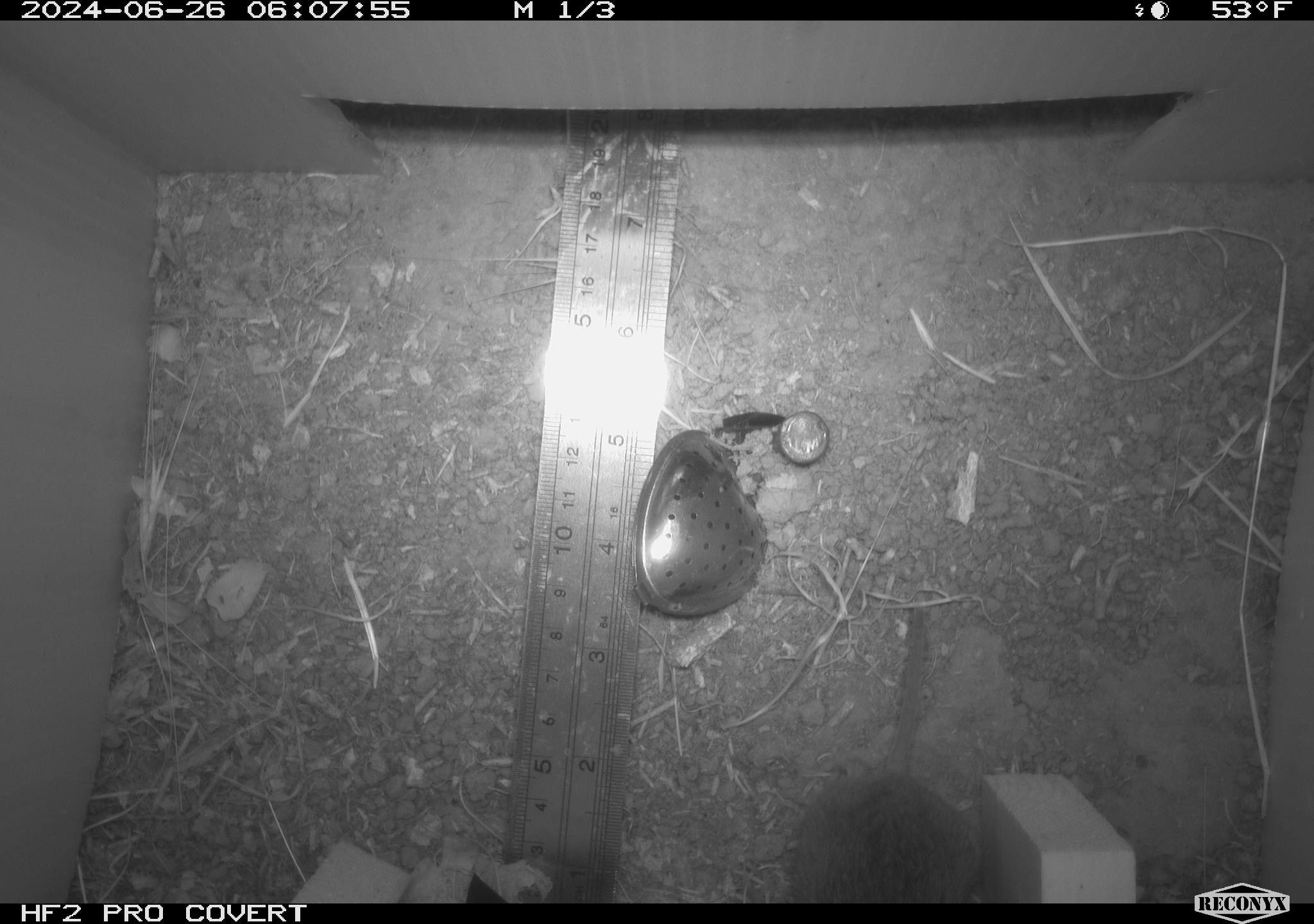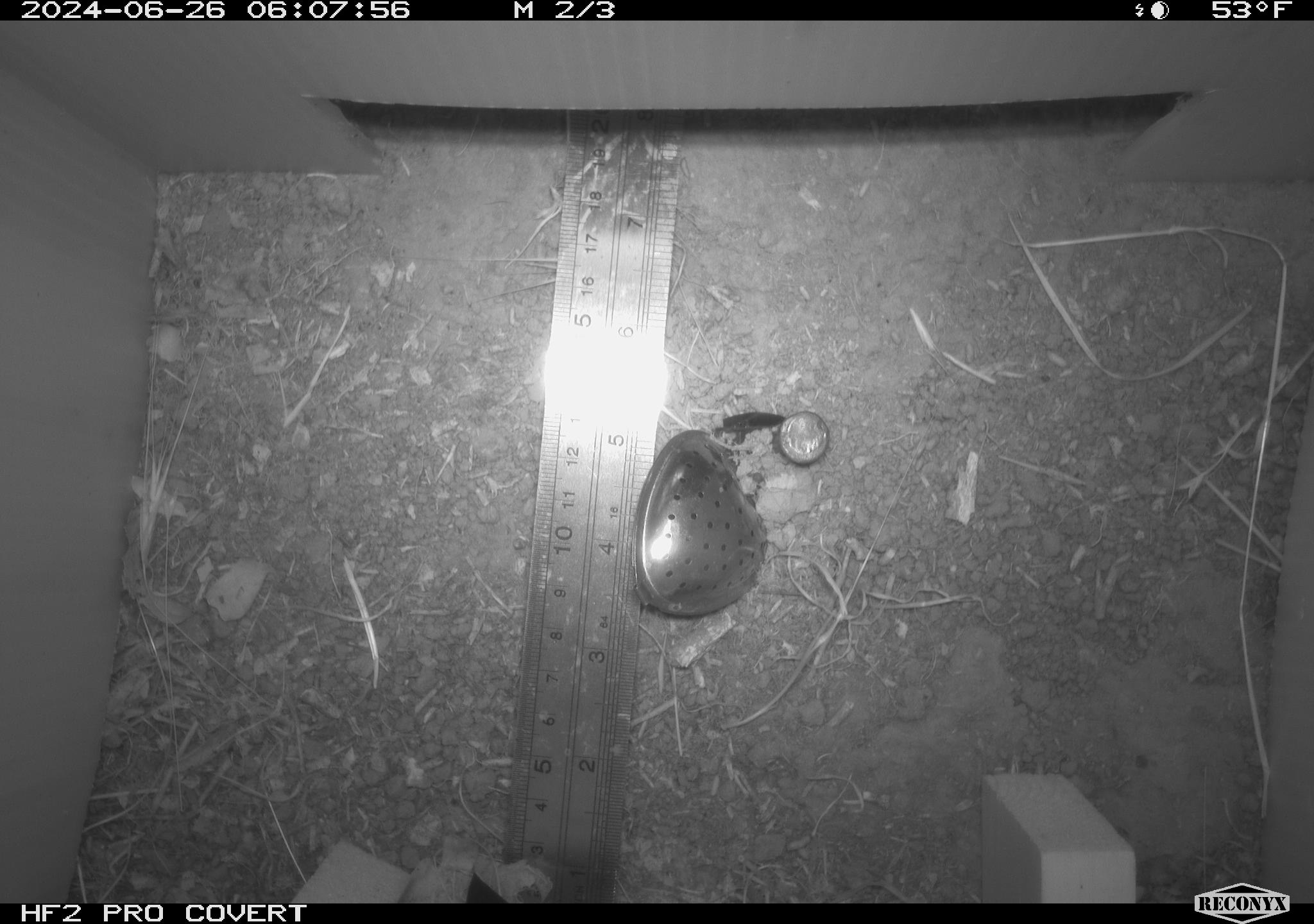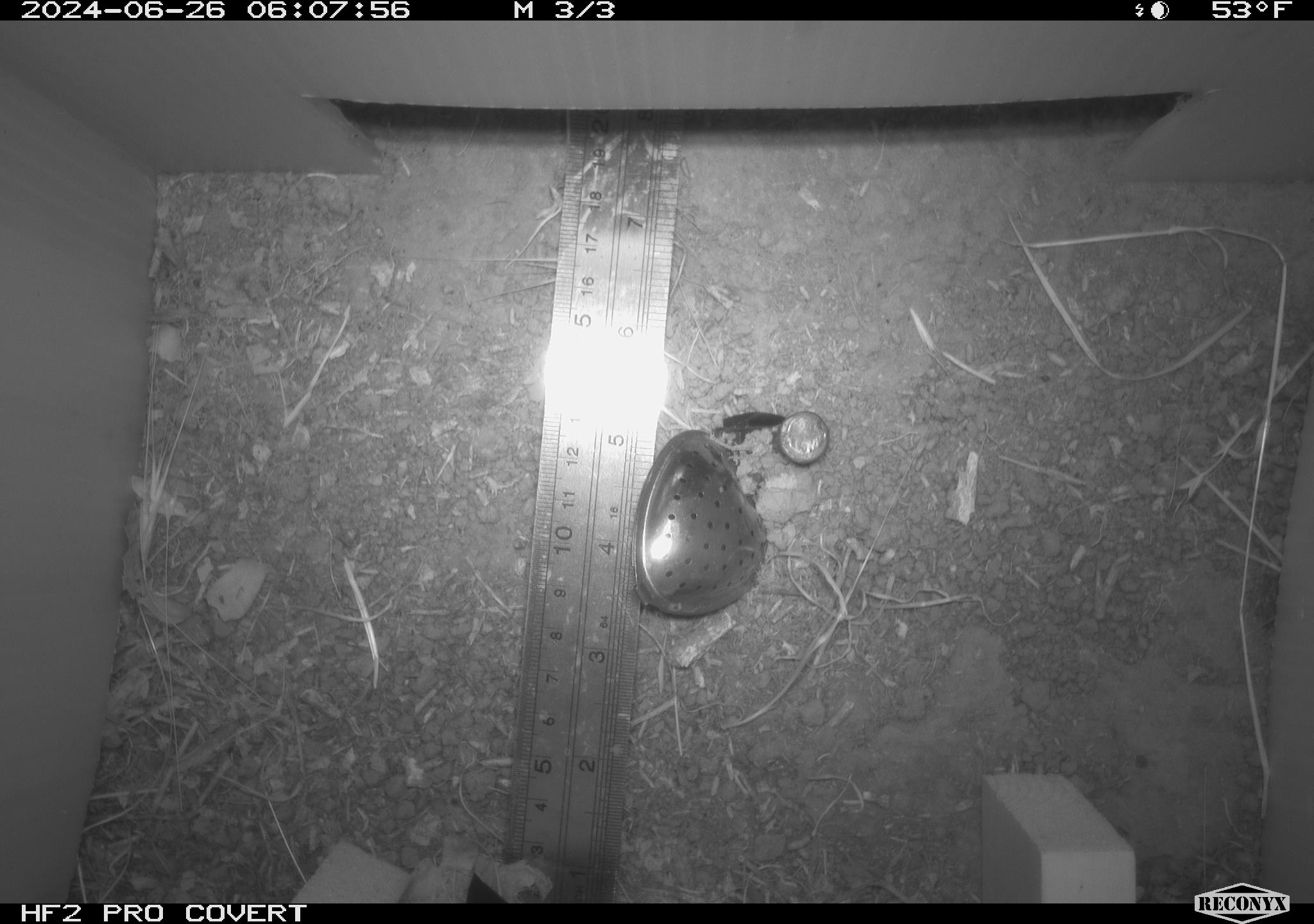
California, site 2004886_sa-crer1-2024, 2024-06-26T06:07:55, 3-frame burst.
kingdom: Animalia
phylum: Chordata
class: Mammalia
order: Rodentia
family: Cricetidae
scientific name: Arvicolinae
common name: voles, lemmings, and muskrats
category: arvicolinae subfamily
Arvicolinae subfamily (voles, lemmings, and muskrats) (Arvicolinae).